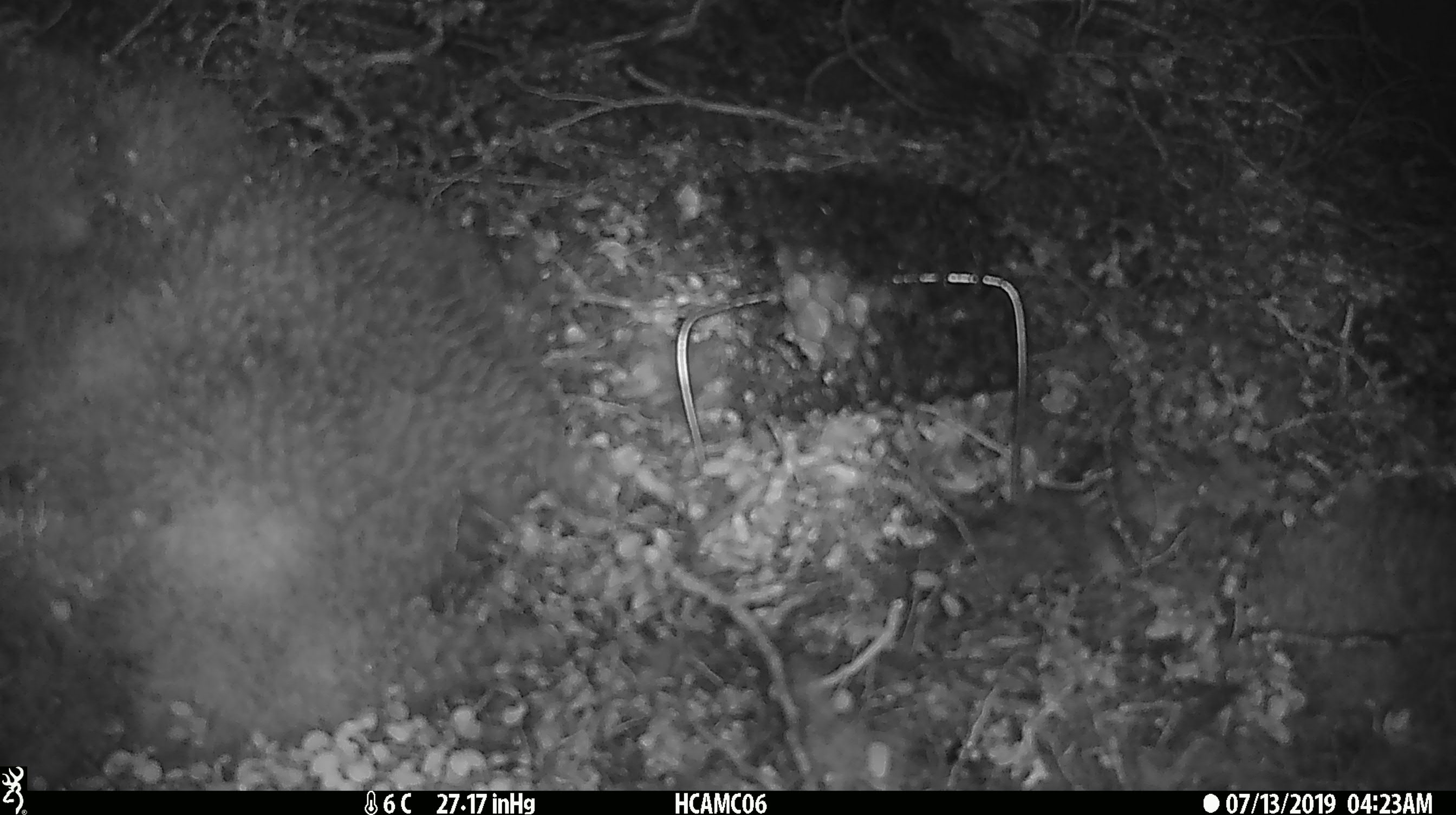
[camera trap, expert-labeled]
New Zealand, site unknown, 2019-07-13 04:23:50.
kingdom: Animalia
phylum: Chordata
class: Mammalia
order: Rodentia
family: Muridae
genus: Mus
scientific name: Mus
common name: mouse